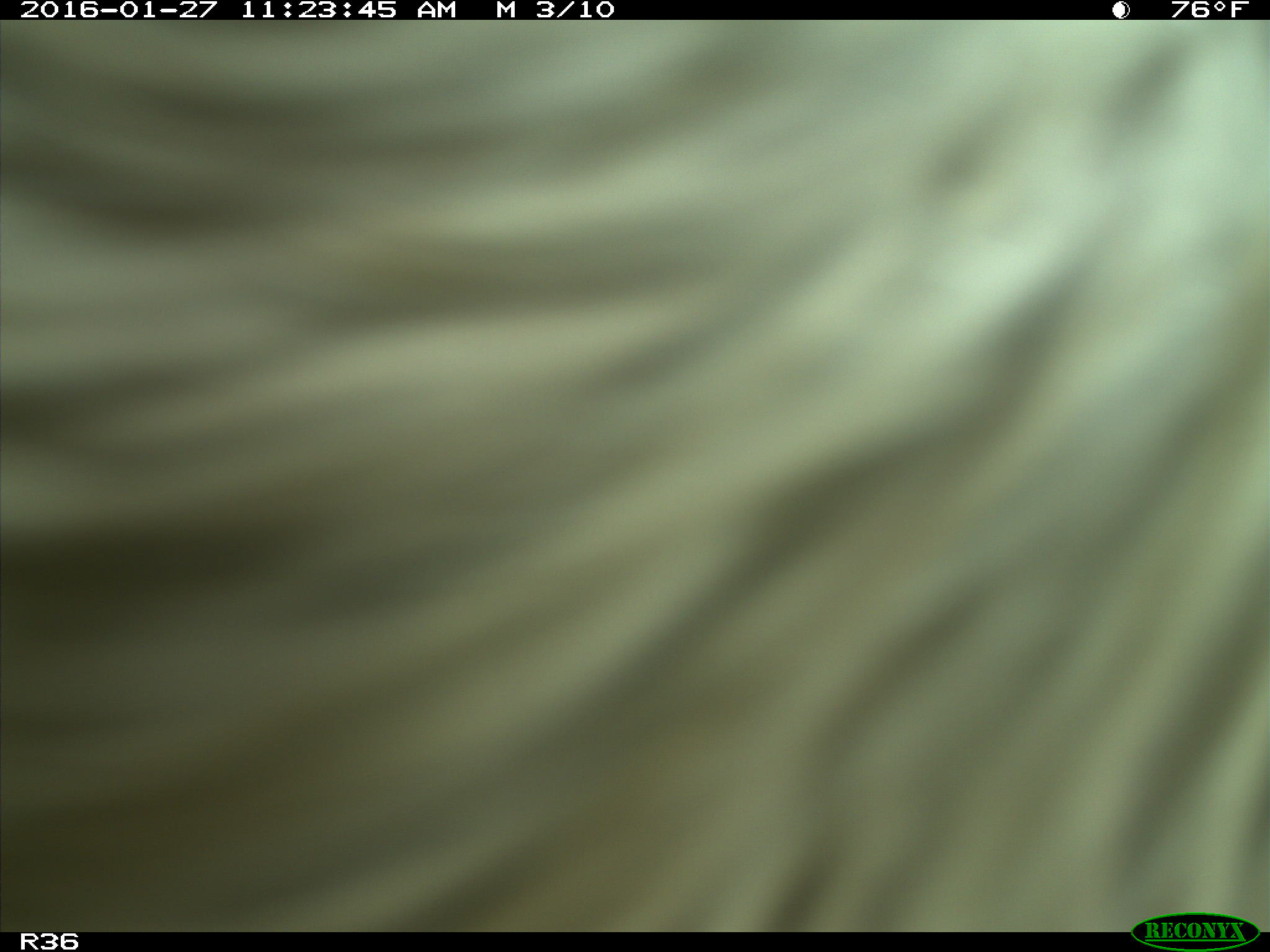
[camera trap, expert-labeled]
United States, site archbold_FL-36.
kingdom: Animalia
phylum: Chordata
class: Mammalia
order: Artiodactyla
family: Bovidae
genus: Bos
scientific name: Bos taurus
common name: domestic cow